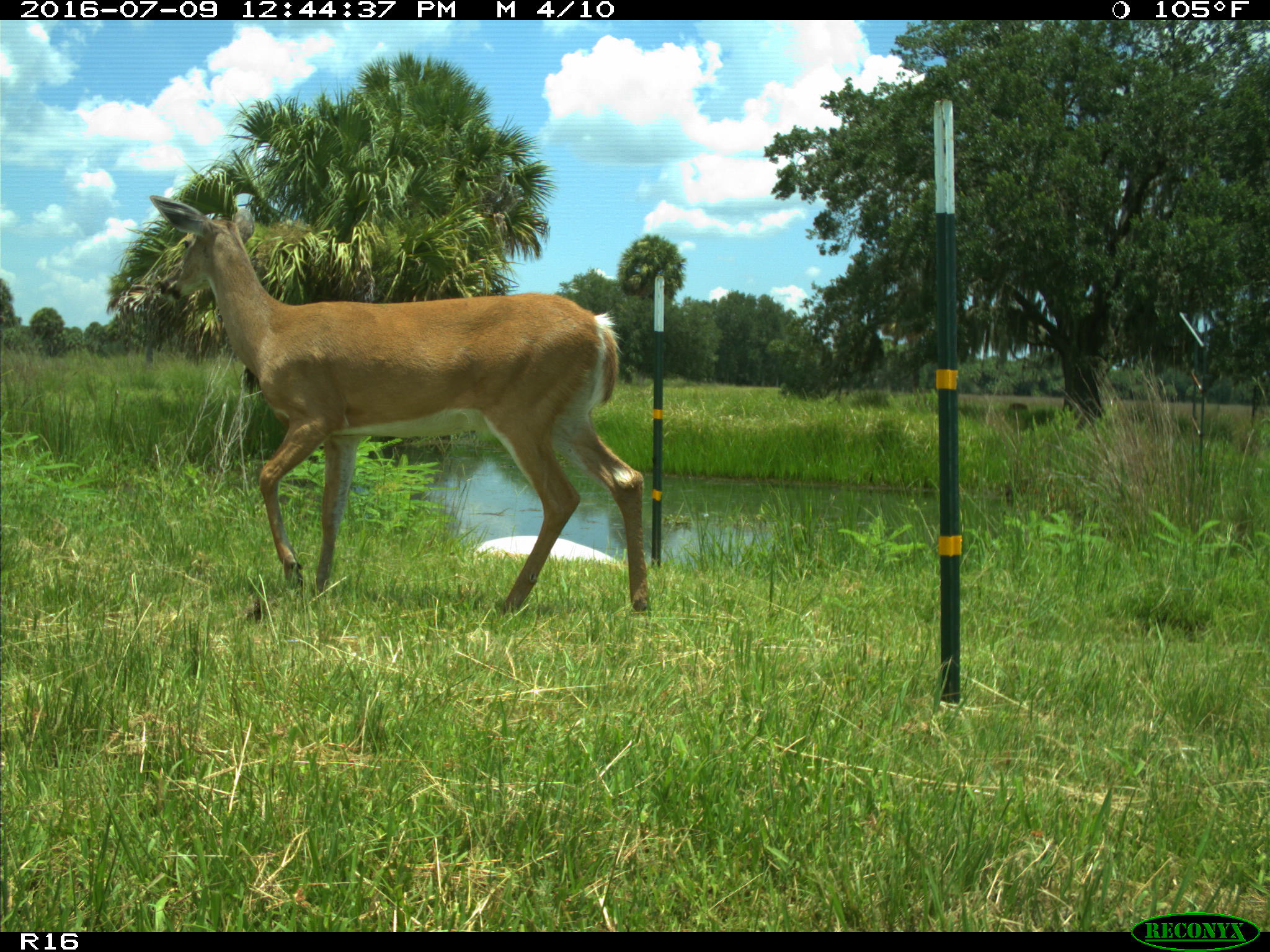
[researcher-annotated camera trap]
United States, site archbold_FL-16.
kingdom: Animalia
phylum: Chordata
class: Mammalia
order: Artiodactyla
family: Cervidae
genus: Odocoileus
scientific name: Odocoileus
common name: deer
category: unidentified deer